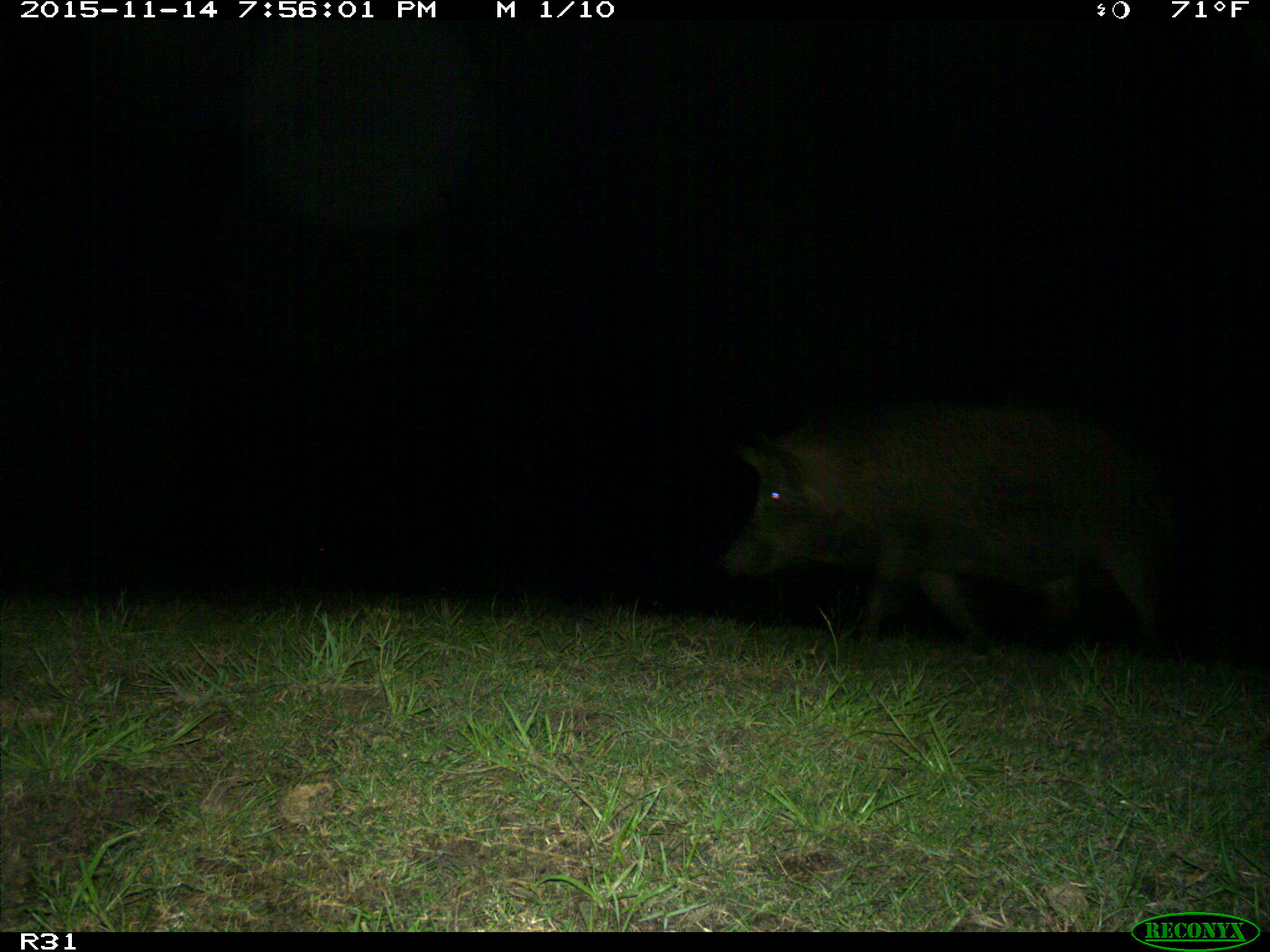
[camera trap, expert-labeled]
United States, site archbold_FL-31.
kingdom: Animalia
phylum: Chordata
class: Mammalia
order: Artiodactyla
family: Suidae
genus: Sus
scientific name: Sus scrofa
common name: wild boar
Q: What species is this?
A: Sus scrofa (wild boar).